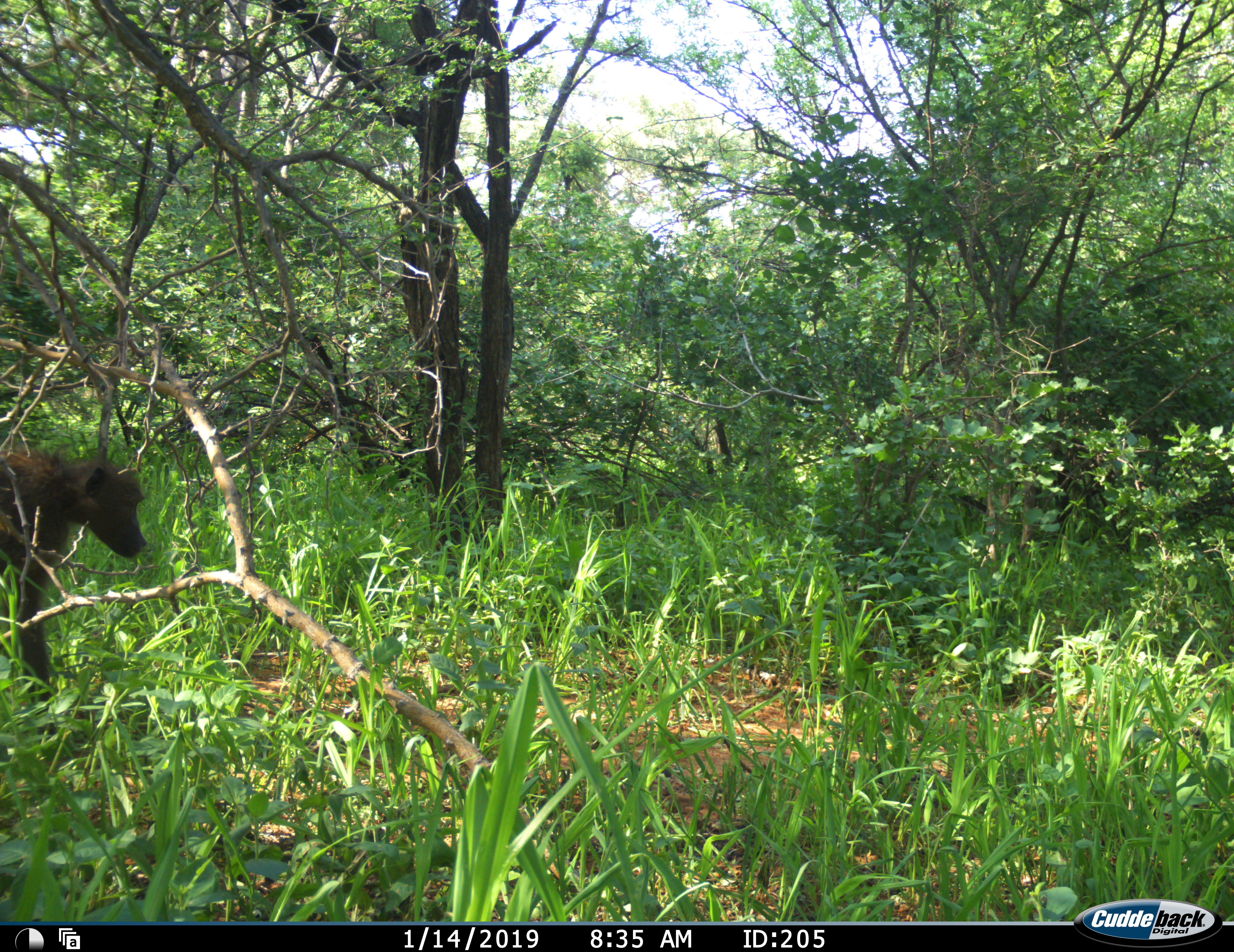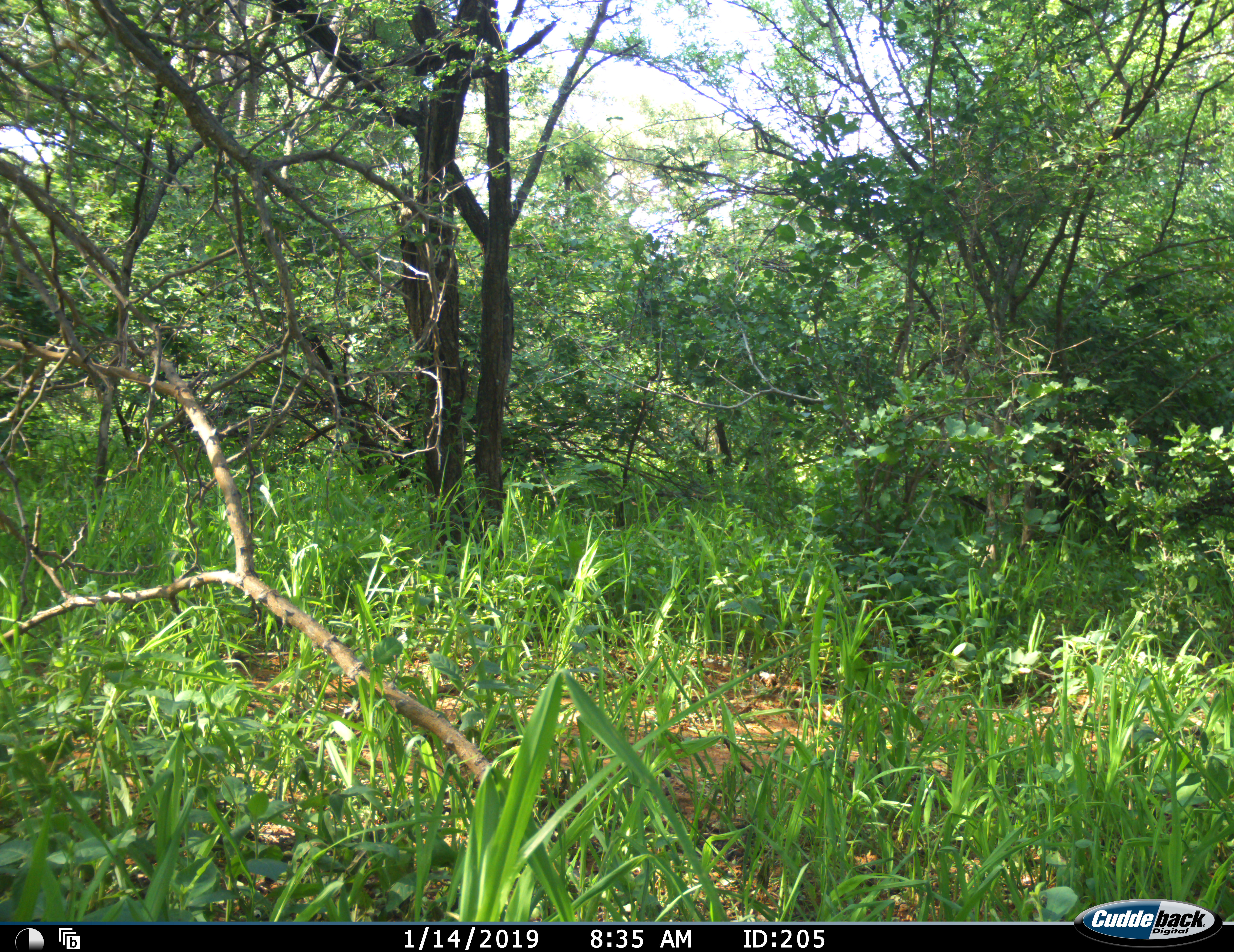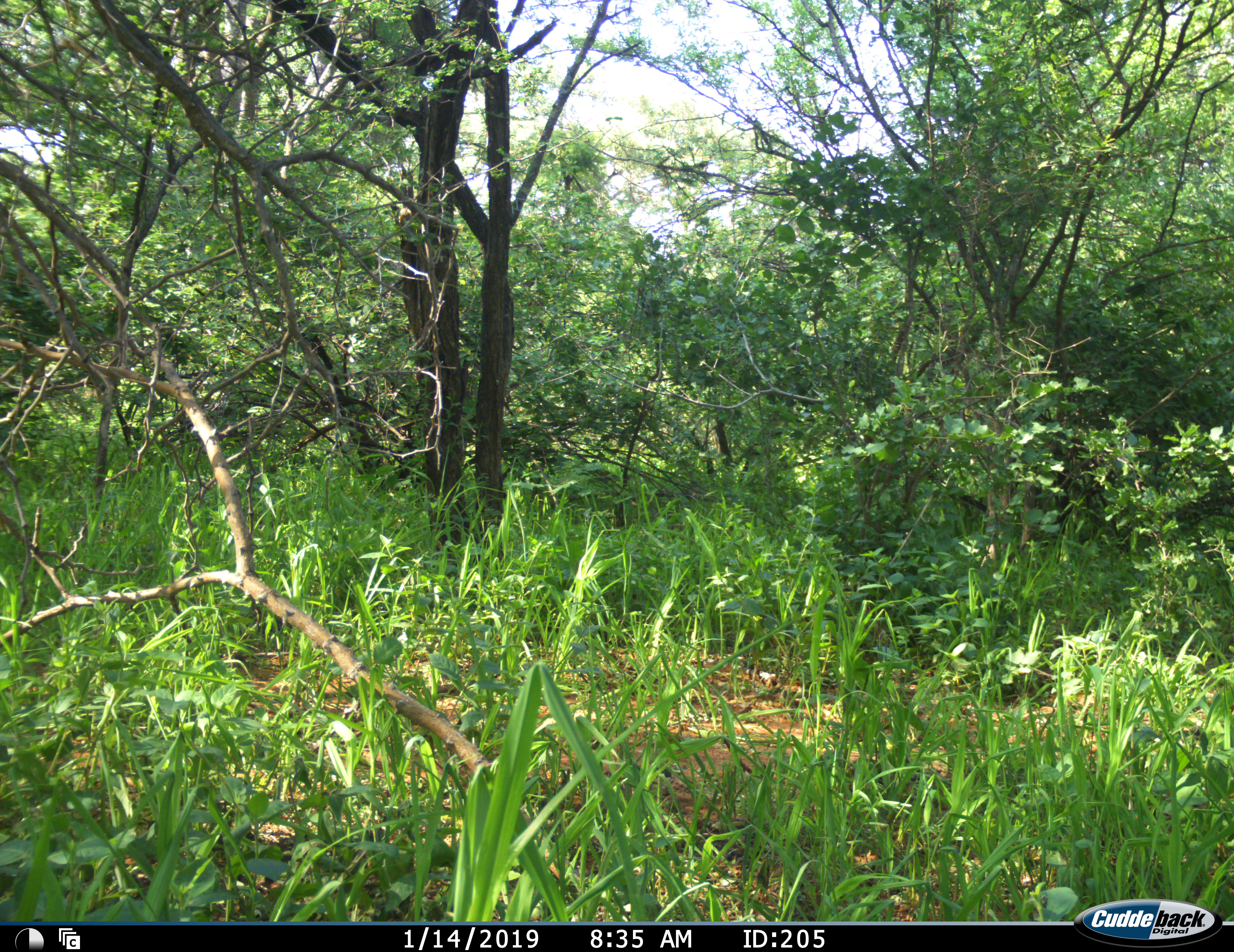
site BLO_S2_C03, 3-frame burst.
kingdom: Animalia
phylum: Chordata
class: Mammalia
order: Primates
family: Cercopithecidae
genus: Papio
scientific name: Papio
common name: baboon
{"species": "baboon (Papio)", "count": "1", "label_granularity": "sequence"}